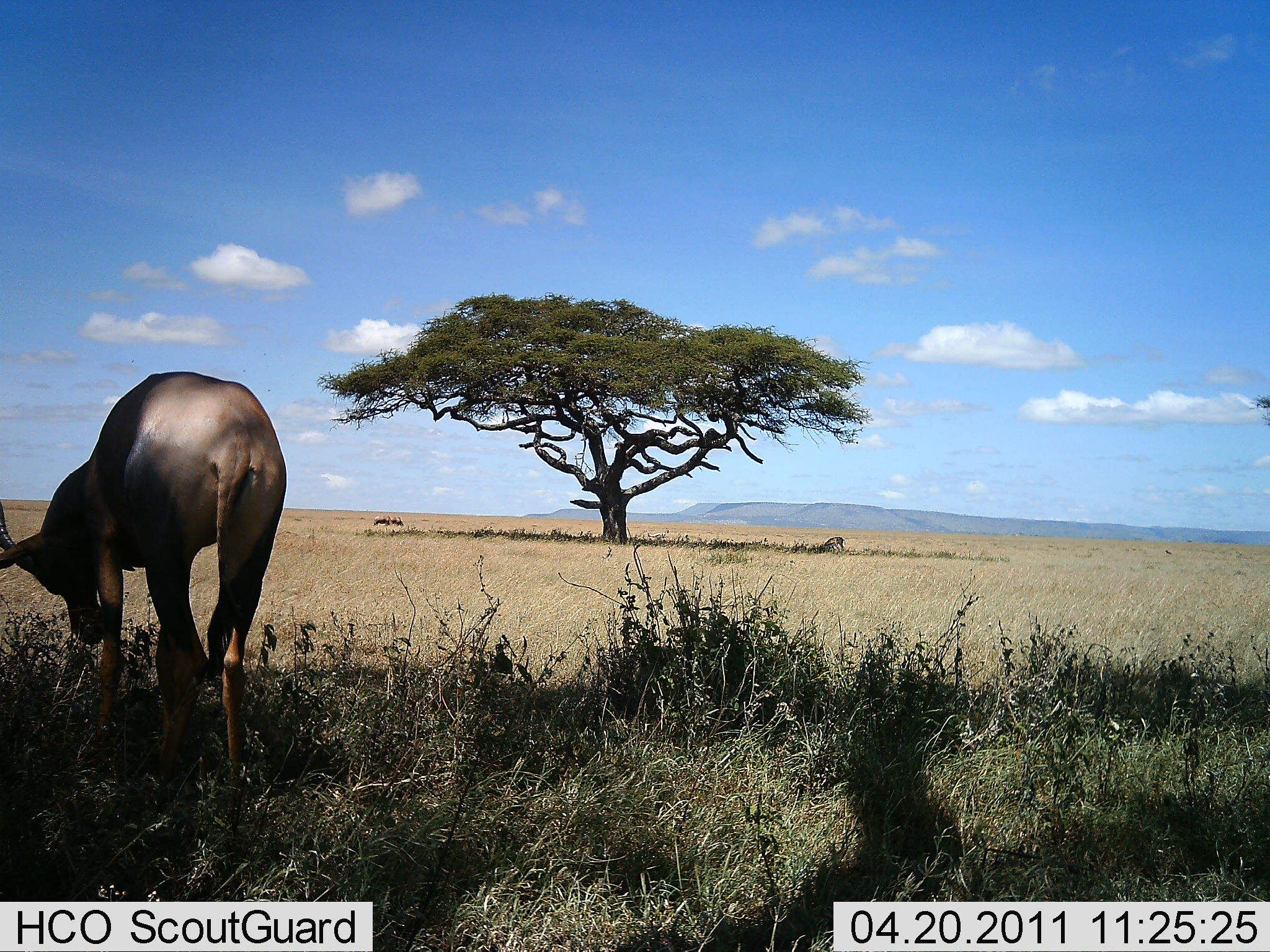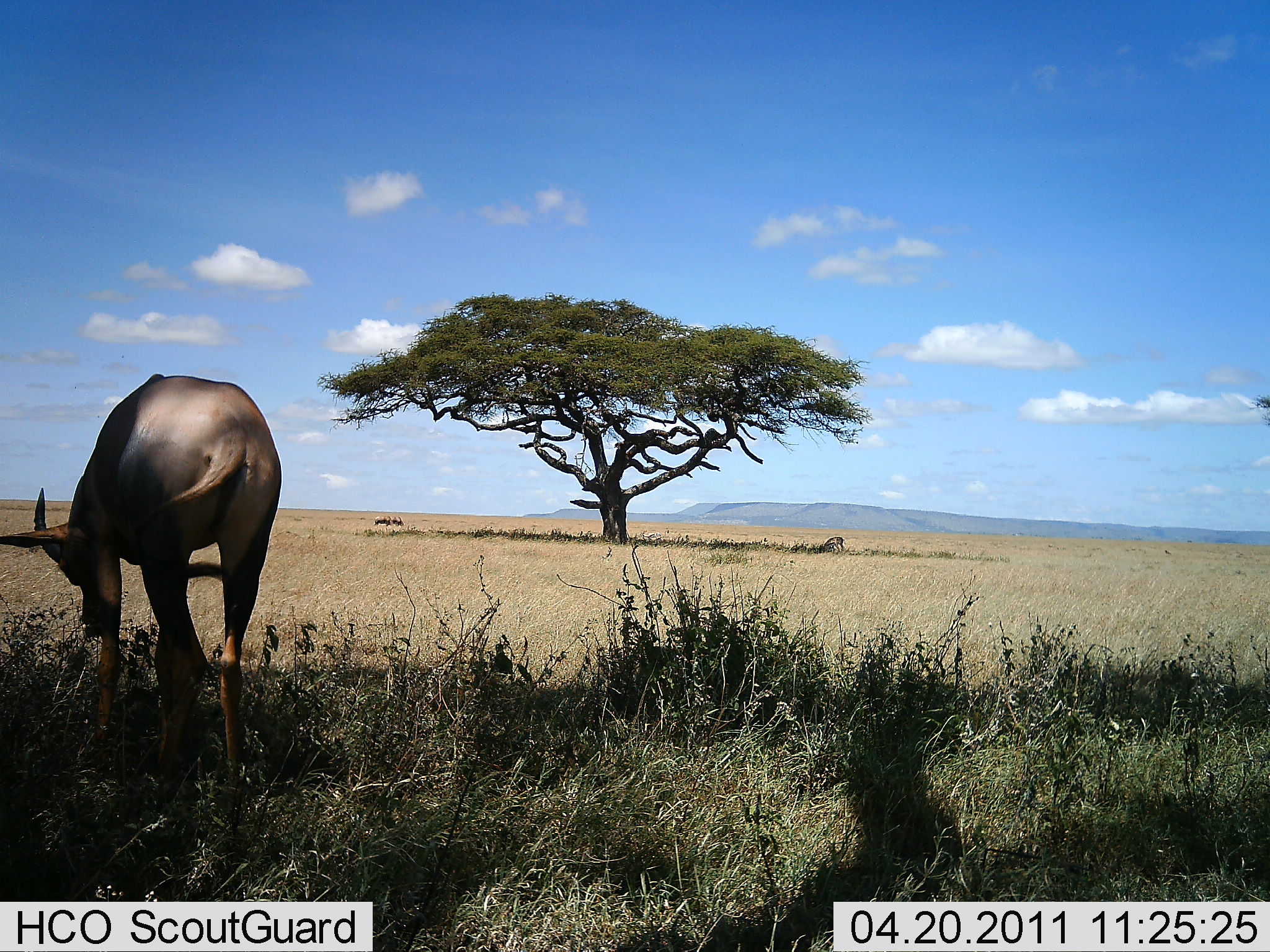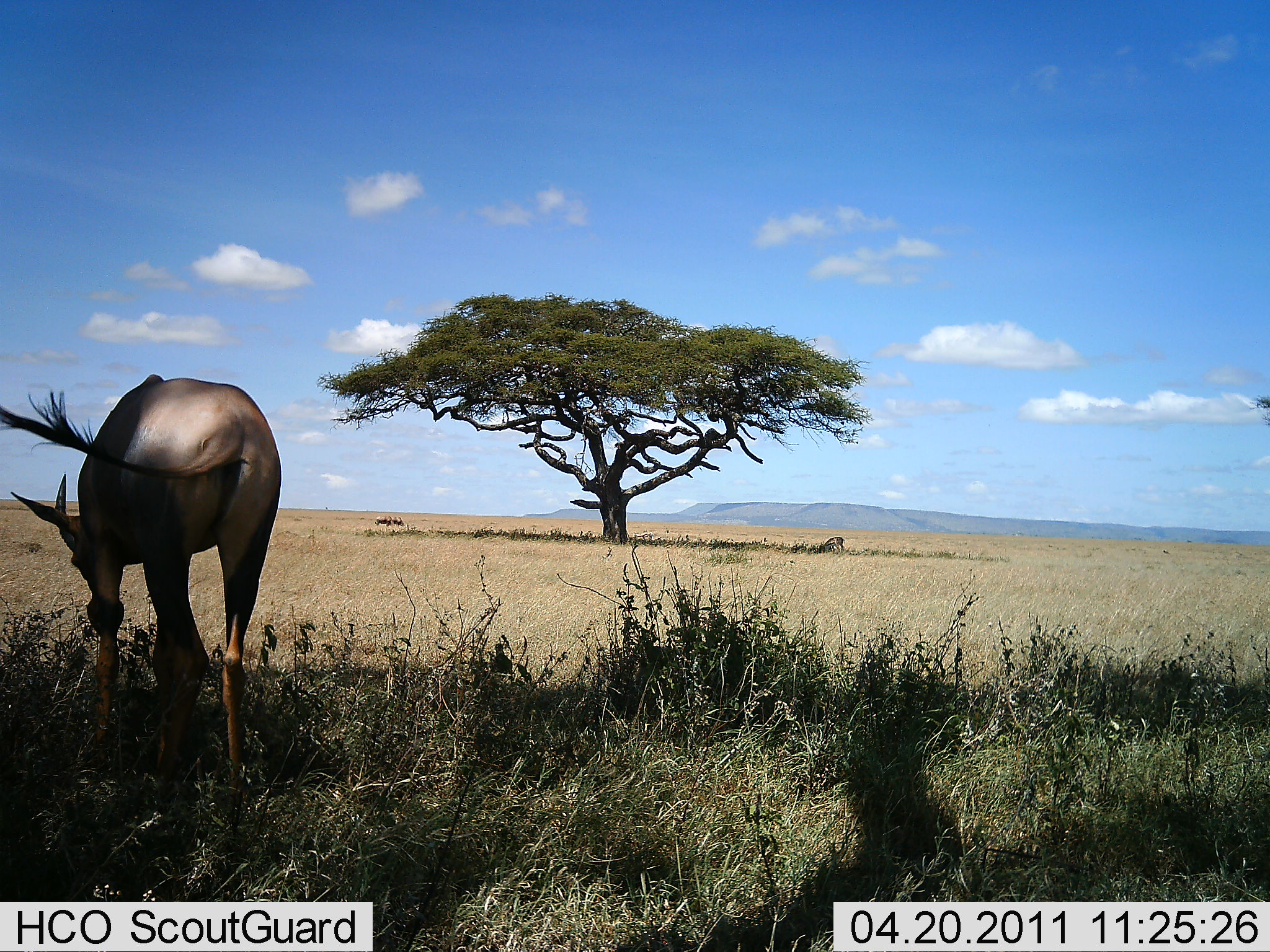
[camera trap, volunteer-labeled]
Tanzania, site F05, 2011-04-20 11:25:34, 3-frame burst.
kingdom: Animalia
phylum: Chordata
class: Mammalia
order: Artiodactyla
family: Bovidae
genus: Alcelaphus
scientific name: Alcelaphus buselaphus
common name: hartebeest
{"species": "hartebeest (Alcelaphus buselaphus)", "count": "1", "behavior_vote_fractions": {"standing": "67%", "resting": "0%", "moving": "0%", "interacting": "0%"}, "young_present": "0%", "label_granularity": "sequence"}